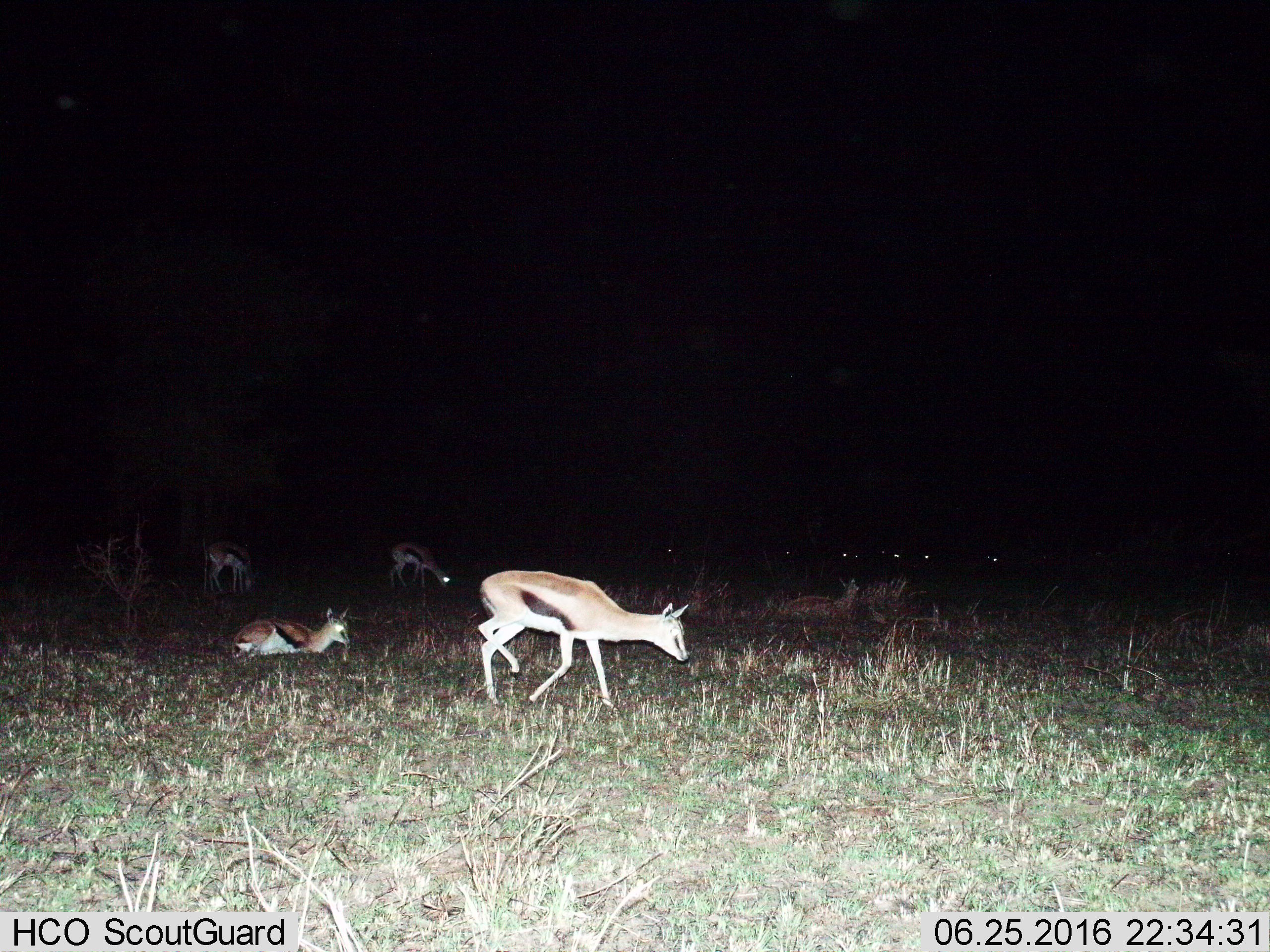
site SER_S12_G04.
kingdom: Animalia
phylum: Chordata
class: Mammalia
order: Artiodactyla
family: Bovidae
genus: Eudorcas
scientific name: Eudorcas thomsonii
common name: thomson's gazelle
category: gazellethomsons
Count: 11-50.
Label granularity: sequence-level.